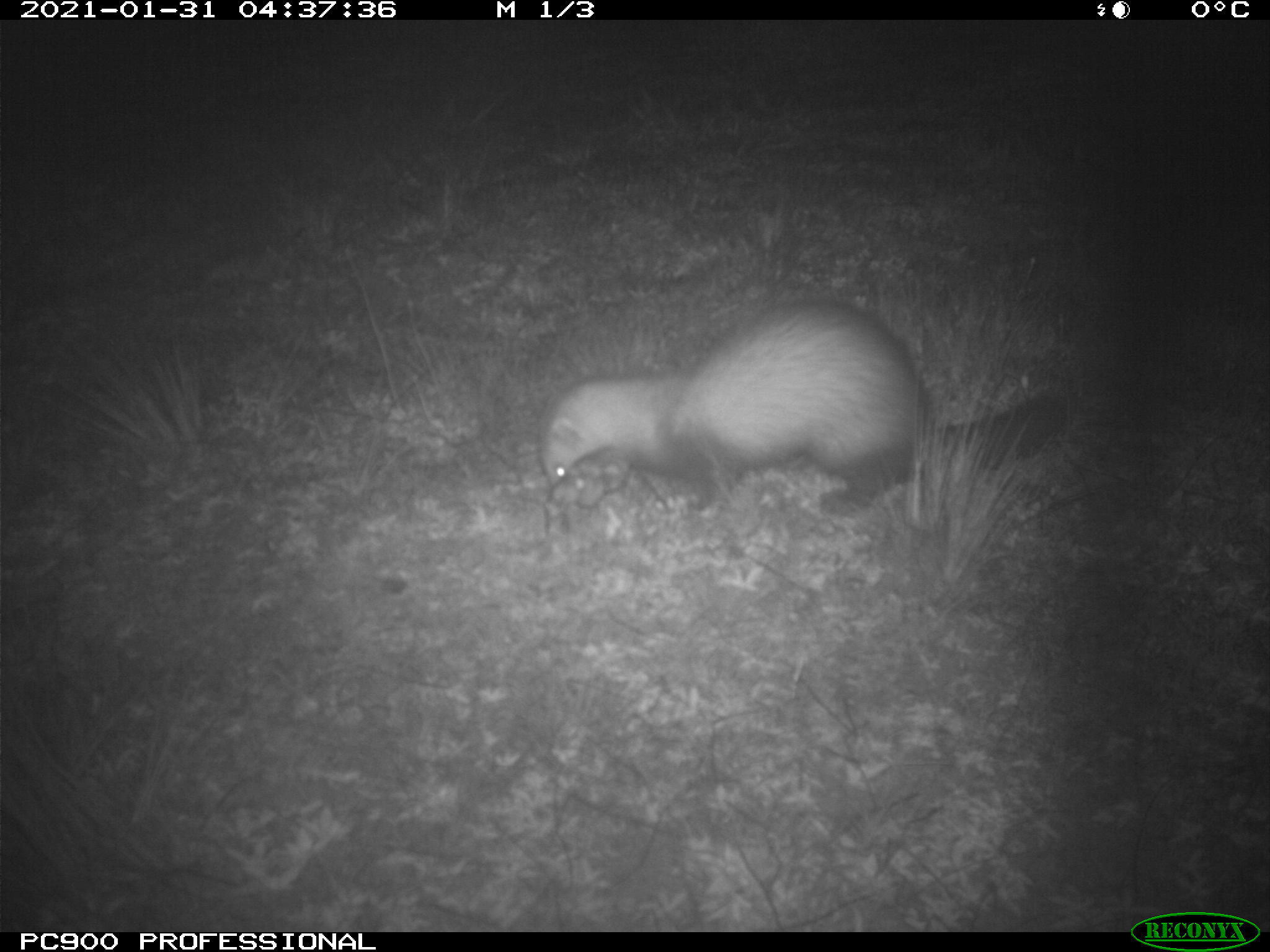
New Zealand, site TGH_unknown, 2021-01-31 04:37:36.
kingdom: Animalia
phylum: Chordata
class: Mammalia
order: Carnivora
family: Mustelidae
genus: Mustela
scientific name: Mustela furo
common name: ferret